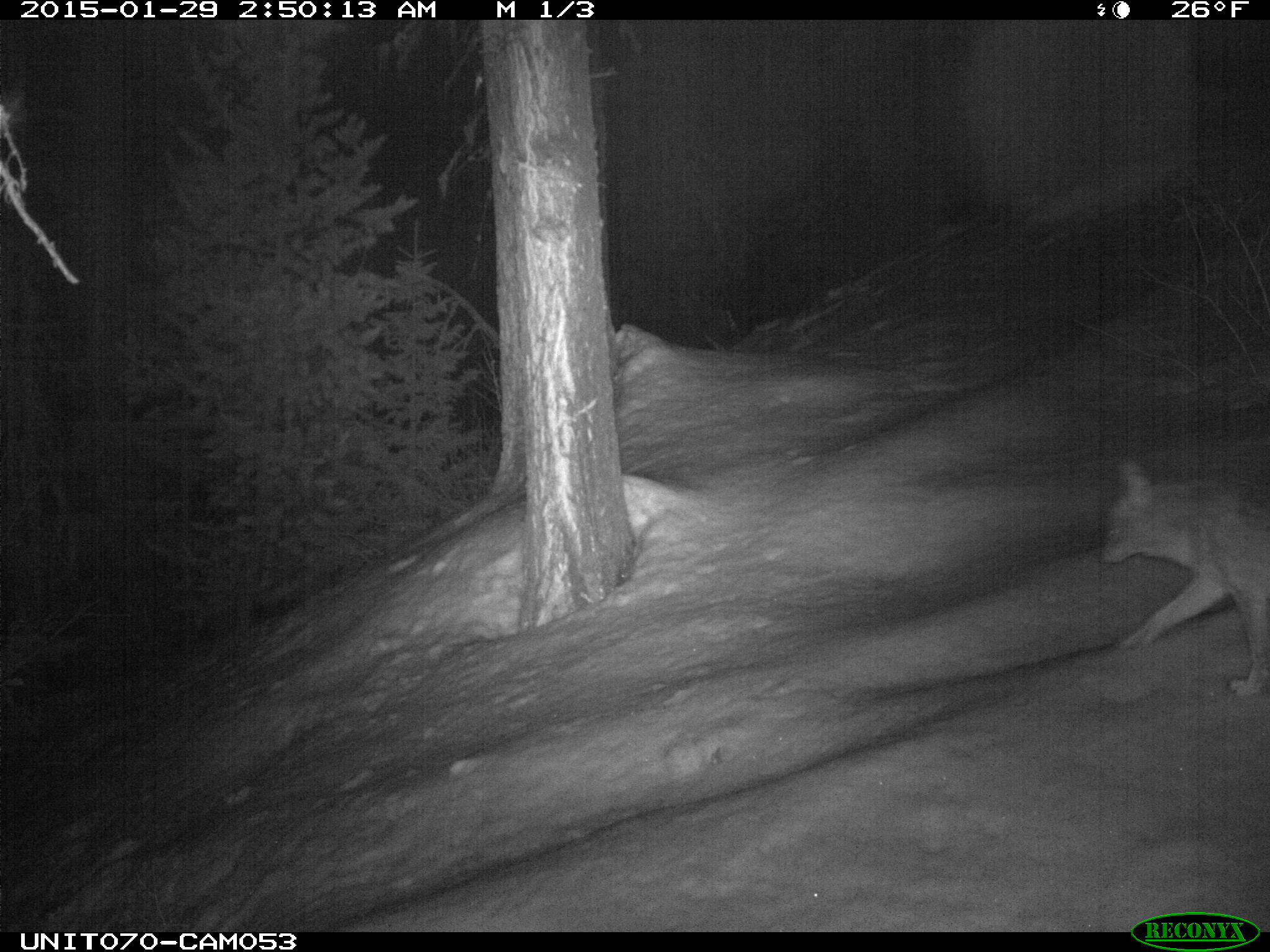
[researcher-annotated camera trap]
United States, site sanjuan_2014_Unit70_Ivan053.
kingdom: Animalia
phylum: Chordata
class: Mammalia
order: Carnivora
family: Canidae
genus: Canis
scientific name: Canis latrans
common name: coyote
Canis latrans (coyote).